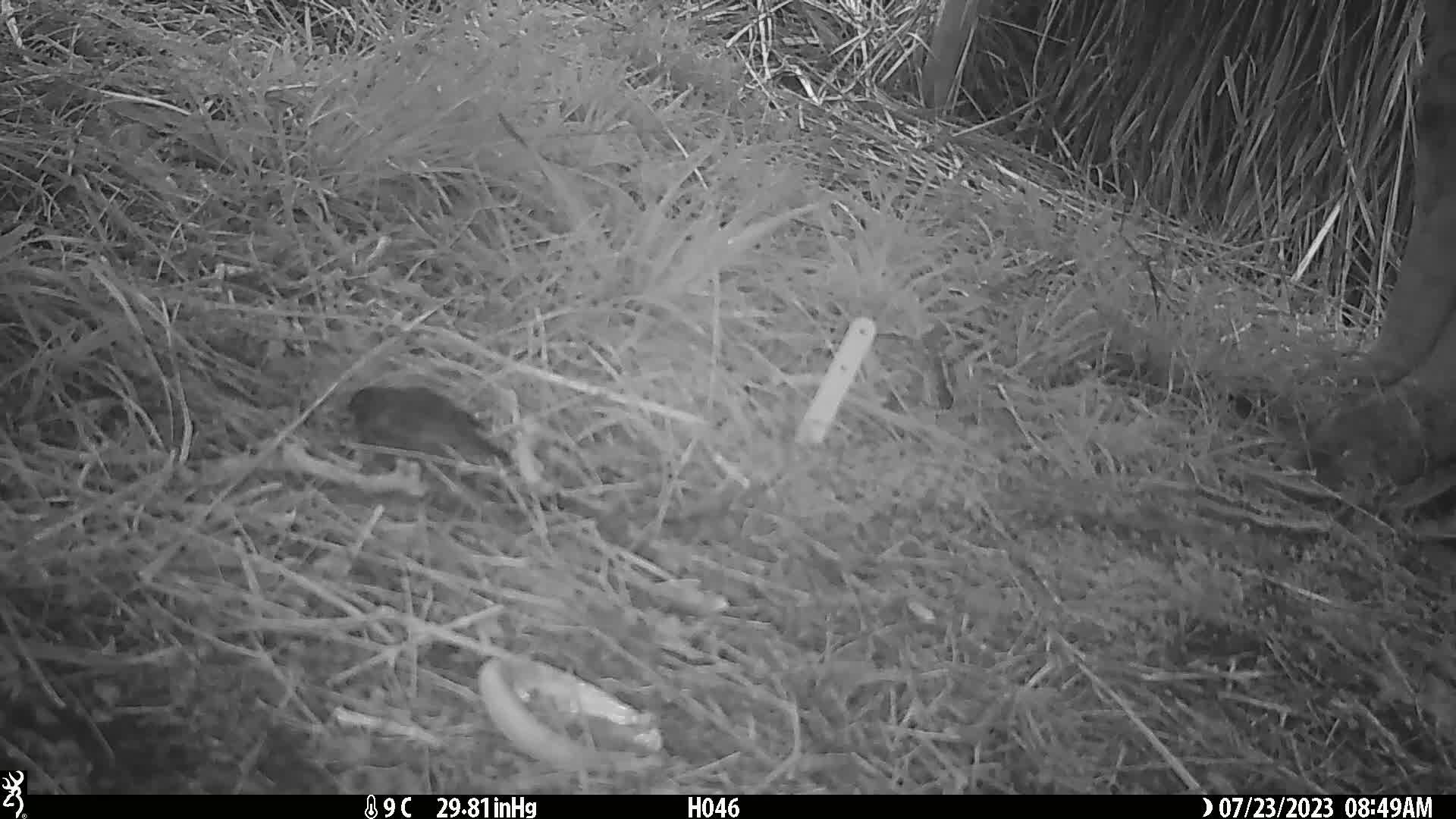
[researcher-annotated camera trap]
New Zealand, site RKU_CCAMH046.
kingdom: Animalia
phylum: Chordata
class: Aves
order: Passeriformes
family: Turdidae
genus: Turdus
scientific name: Turdus merula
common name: eurasian blackbird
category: blackbird